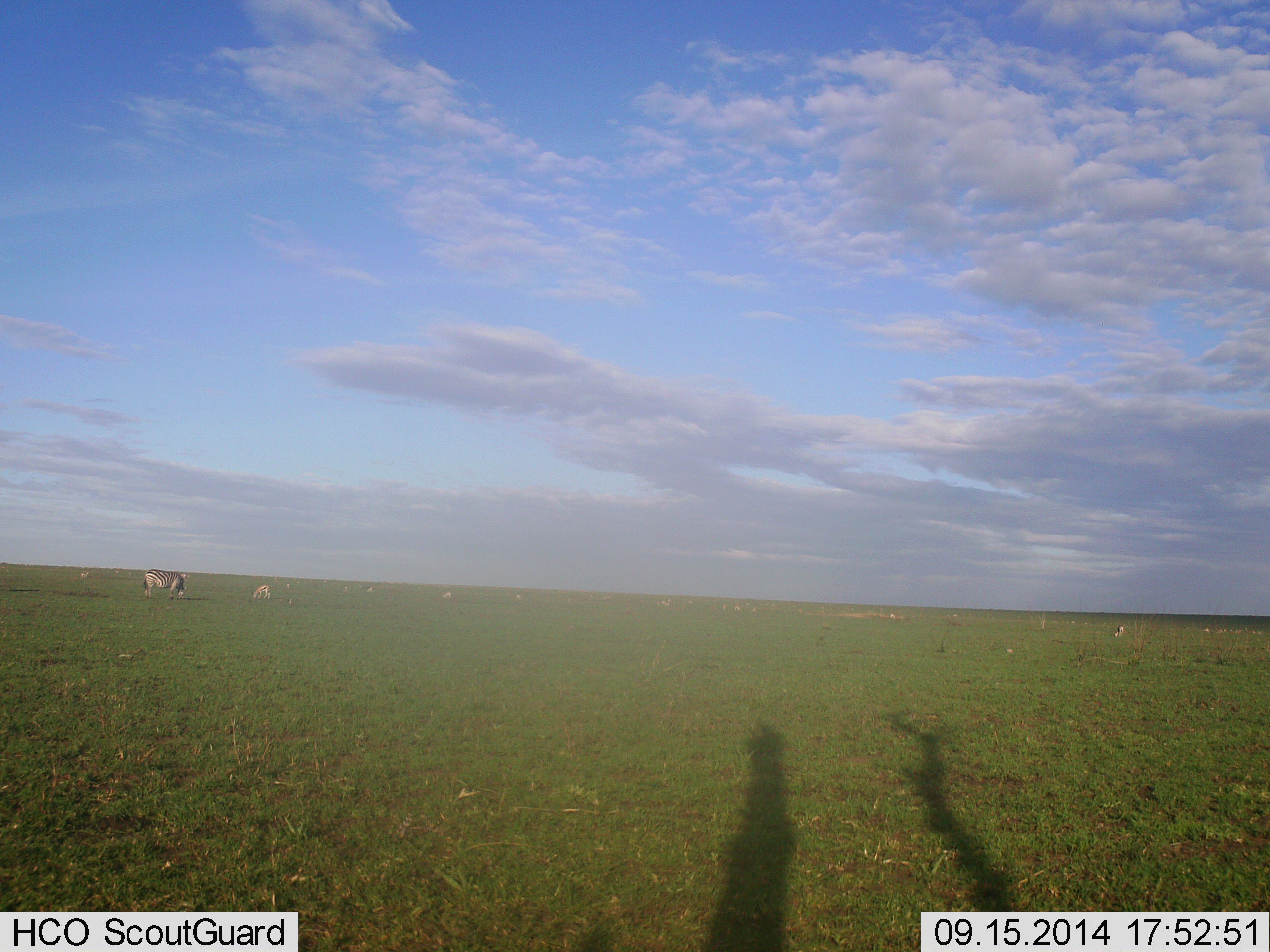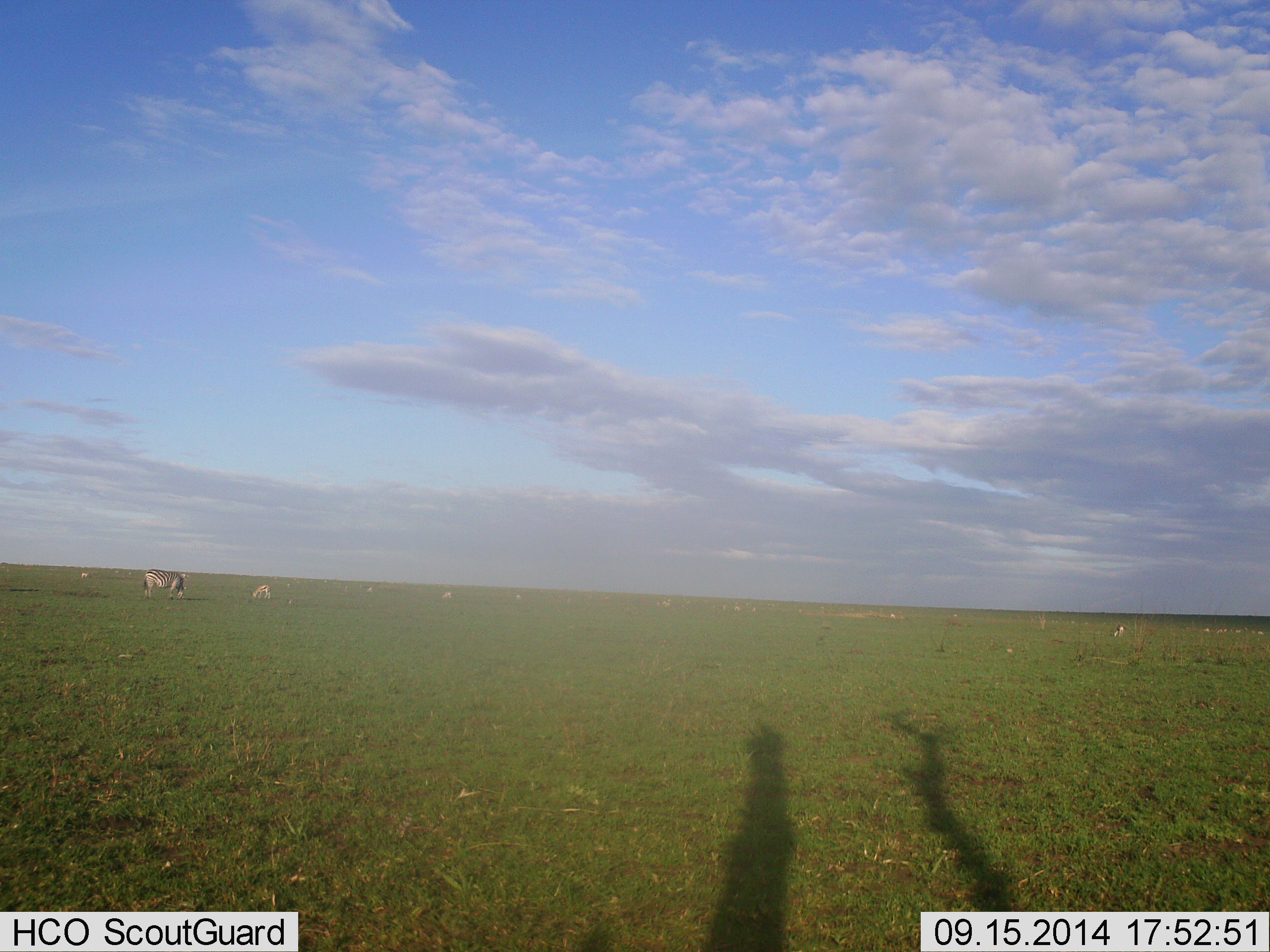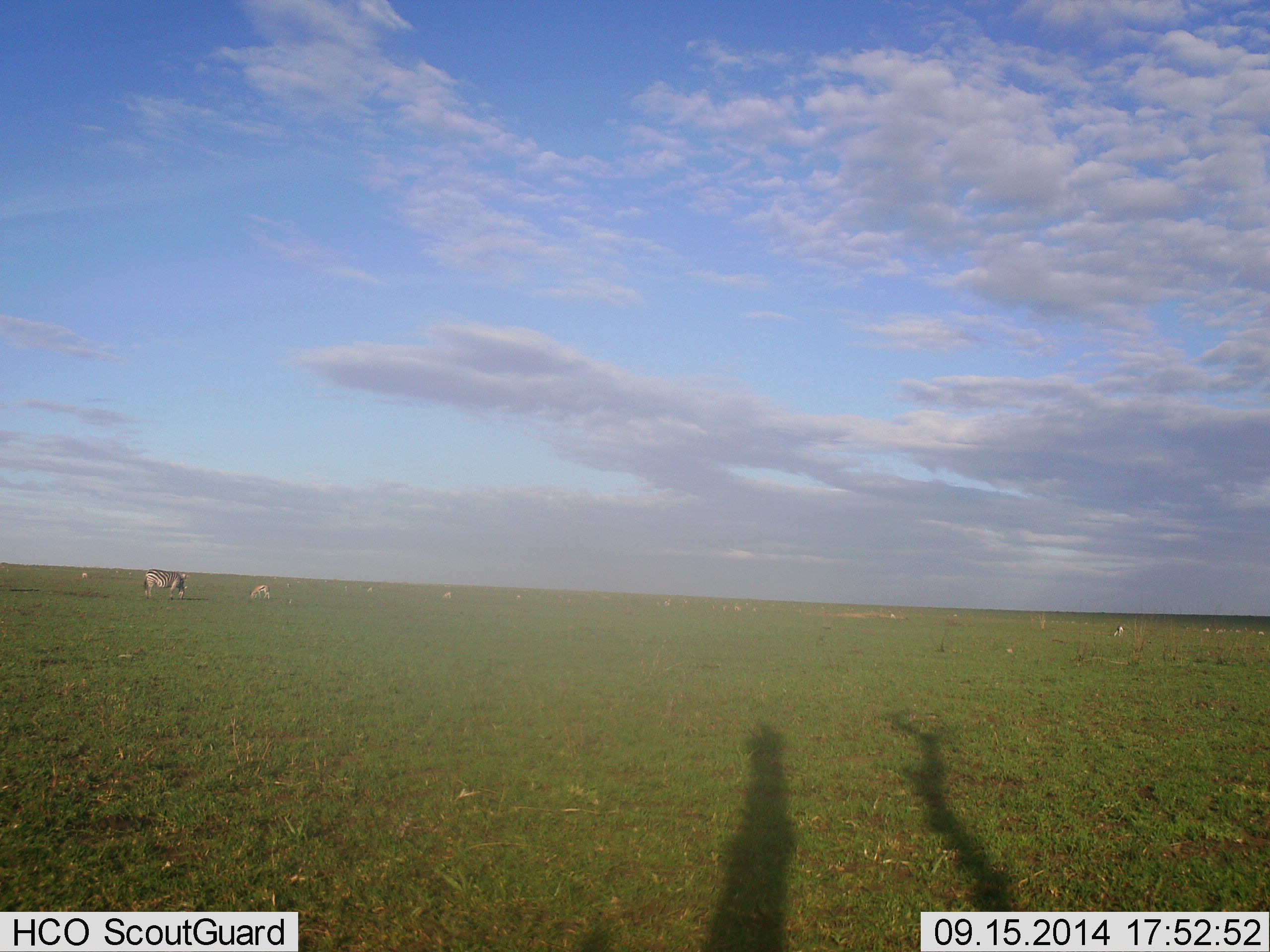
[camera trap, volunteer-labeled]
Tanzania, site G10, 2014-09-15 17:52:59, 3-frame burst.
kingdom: Animalia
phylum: Chordata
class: Mammalia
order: Perissodactyla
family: Equidae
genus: Equus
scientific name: Equus quagga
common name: plains zebra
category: zebra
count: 1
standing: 33%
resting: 0%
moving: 0%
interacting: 0%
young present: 0%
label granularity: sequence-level